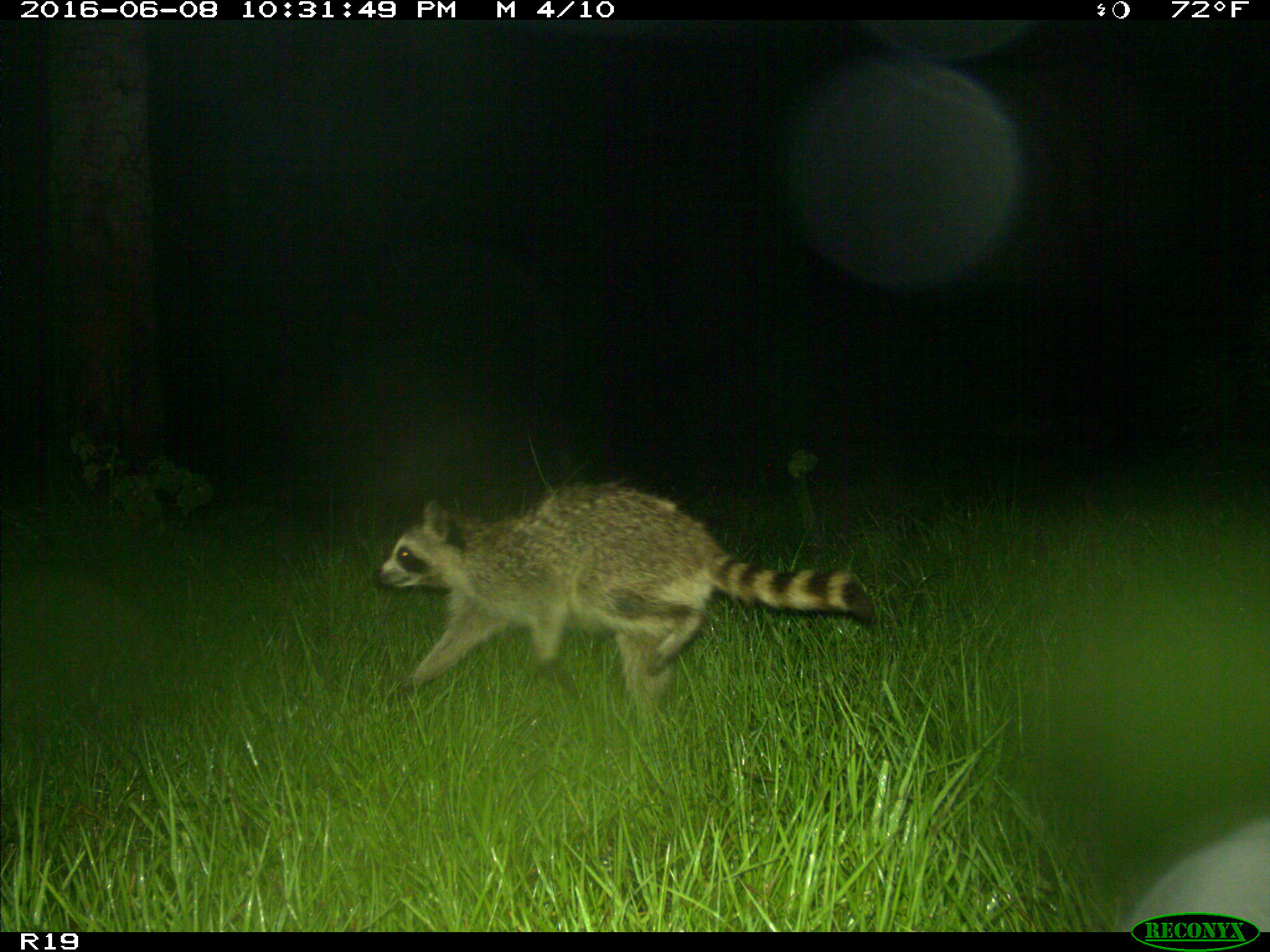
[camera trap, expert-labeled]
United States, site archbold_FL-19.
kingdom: Animalia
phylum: Chordata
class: Mammalia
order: Carnivora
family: Procyonidae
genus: Procyon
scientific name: Procyon lotor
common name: common raccoon